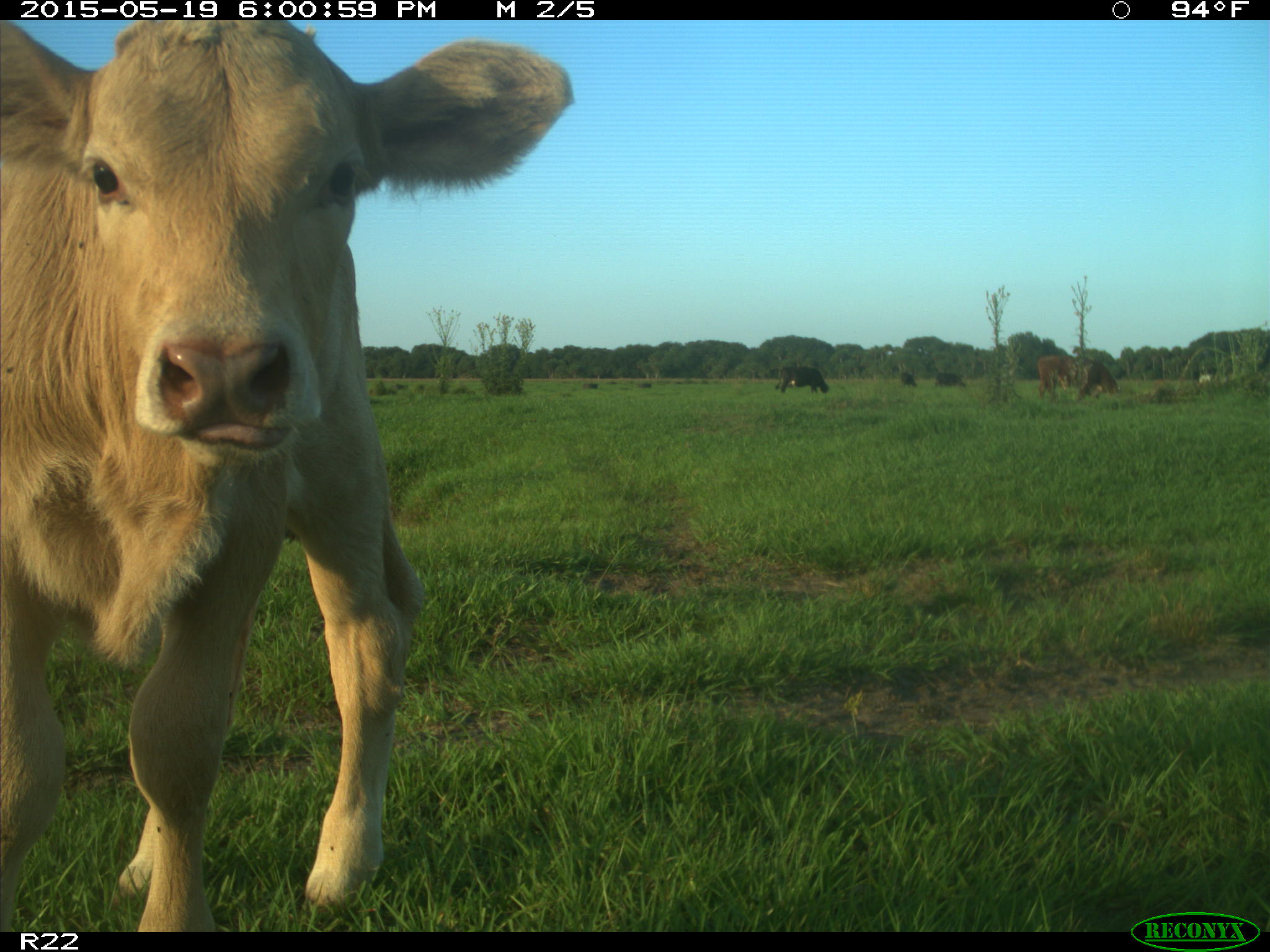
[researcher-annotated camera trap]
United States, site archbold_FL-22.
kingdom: Animalia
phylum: Chordata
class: Mammalia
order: Artiodactyla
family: Bovidae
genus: Bos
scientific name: Bos taurus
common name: domestic cow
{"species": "Bos taurus (domestic cow)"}